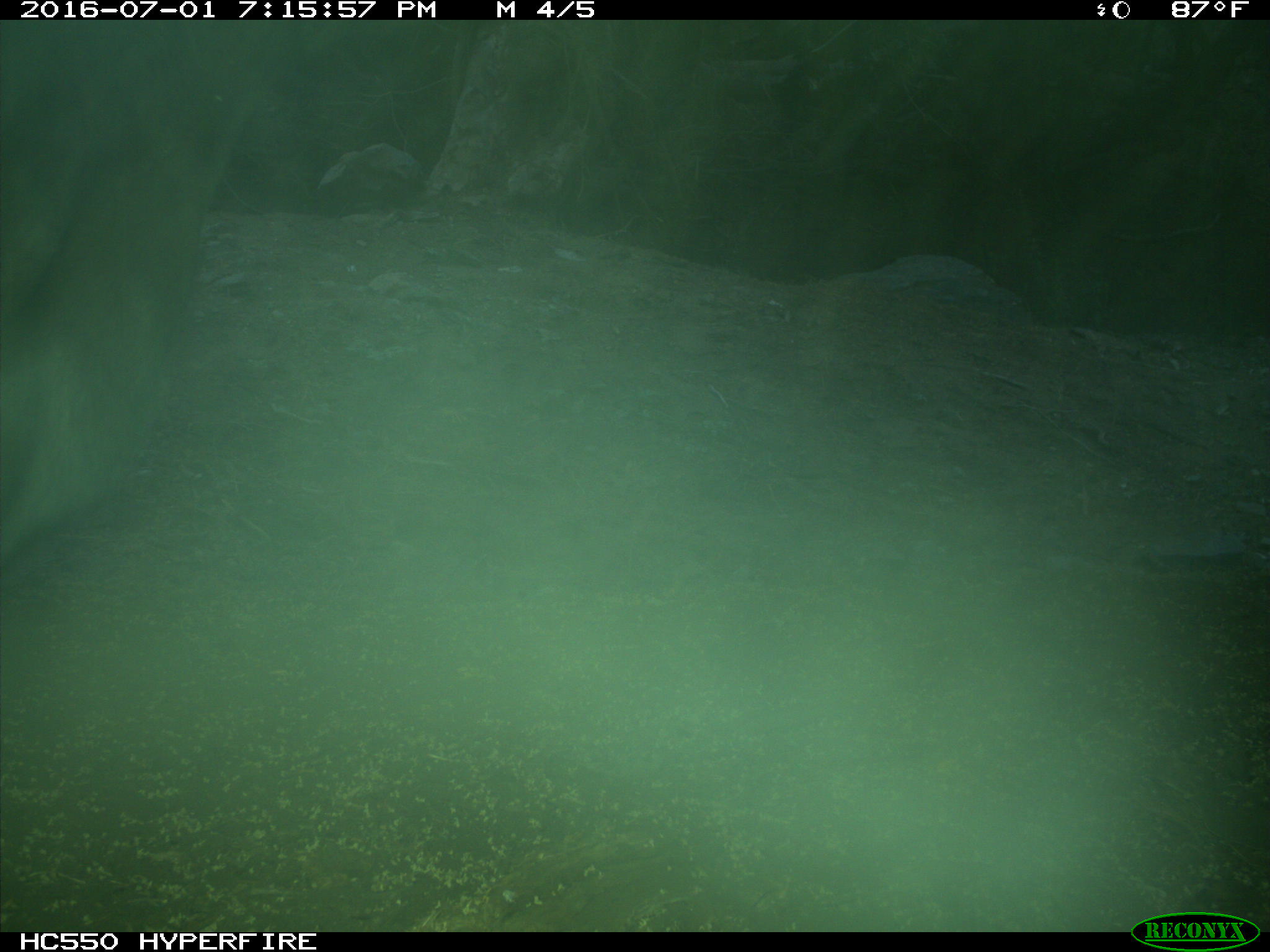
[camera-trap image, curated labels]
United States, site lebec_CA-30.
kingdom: Animalia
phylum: Chordata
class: Mammalia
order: Artiodactyla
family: Bovidae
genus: Bos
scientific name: Bos taurus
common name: domestic cow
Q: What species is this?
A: Bos taurus (domestic cow).